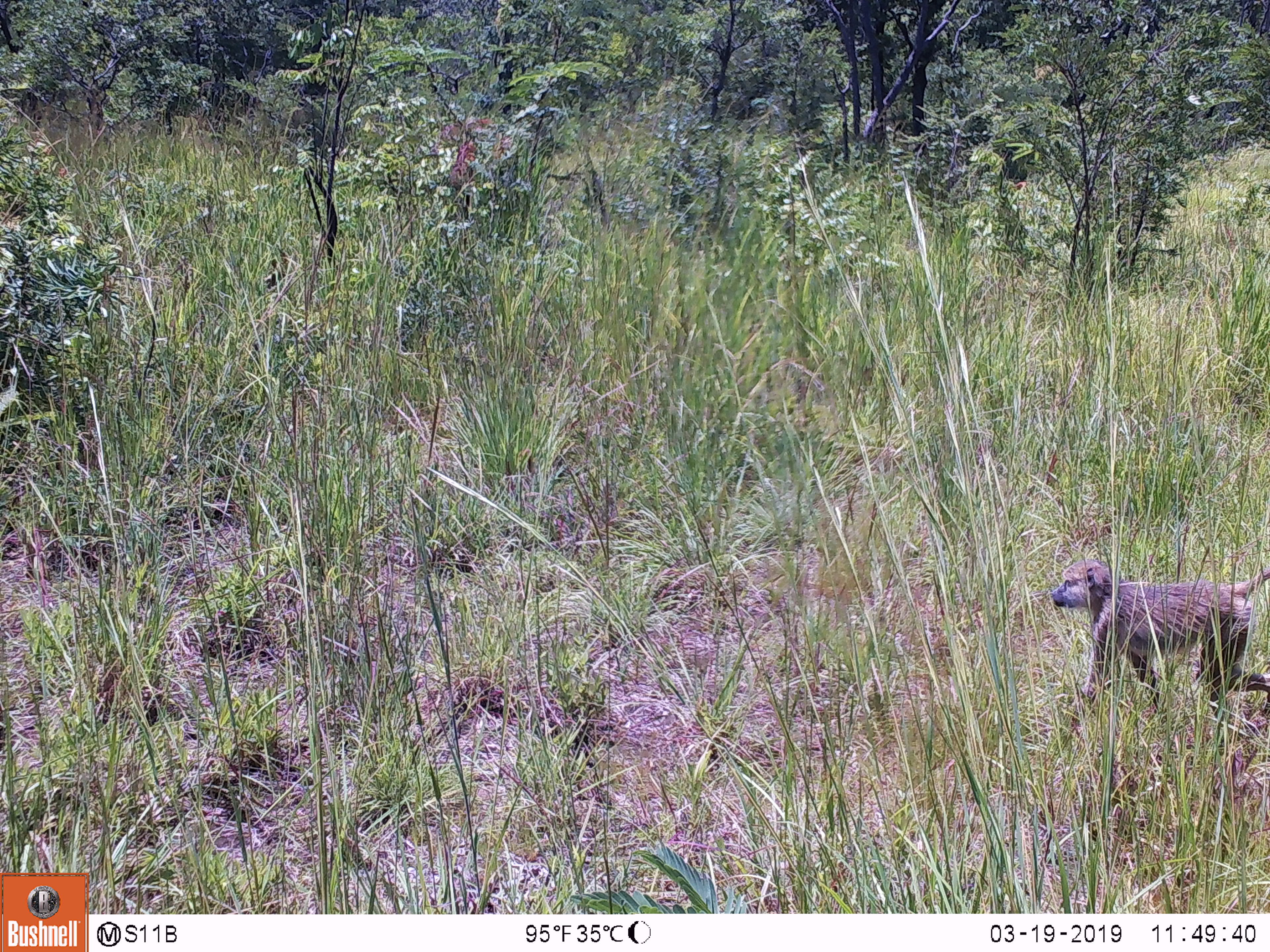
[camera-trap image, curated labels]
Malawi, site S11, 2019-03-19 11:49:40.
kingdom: Animalia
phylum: Chordata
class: Mammalia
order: Primates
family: Cercopithecidae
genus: Papio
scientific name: Papio cynocephalus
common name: yellow baboon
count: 1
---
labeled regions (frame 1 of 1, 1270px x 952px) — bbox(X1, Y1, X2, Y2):
yellow baboon: bbox(1047, 554, 1263, 727)